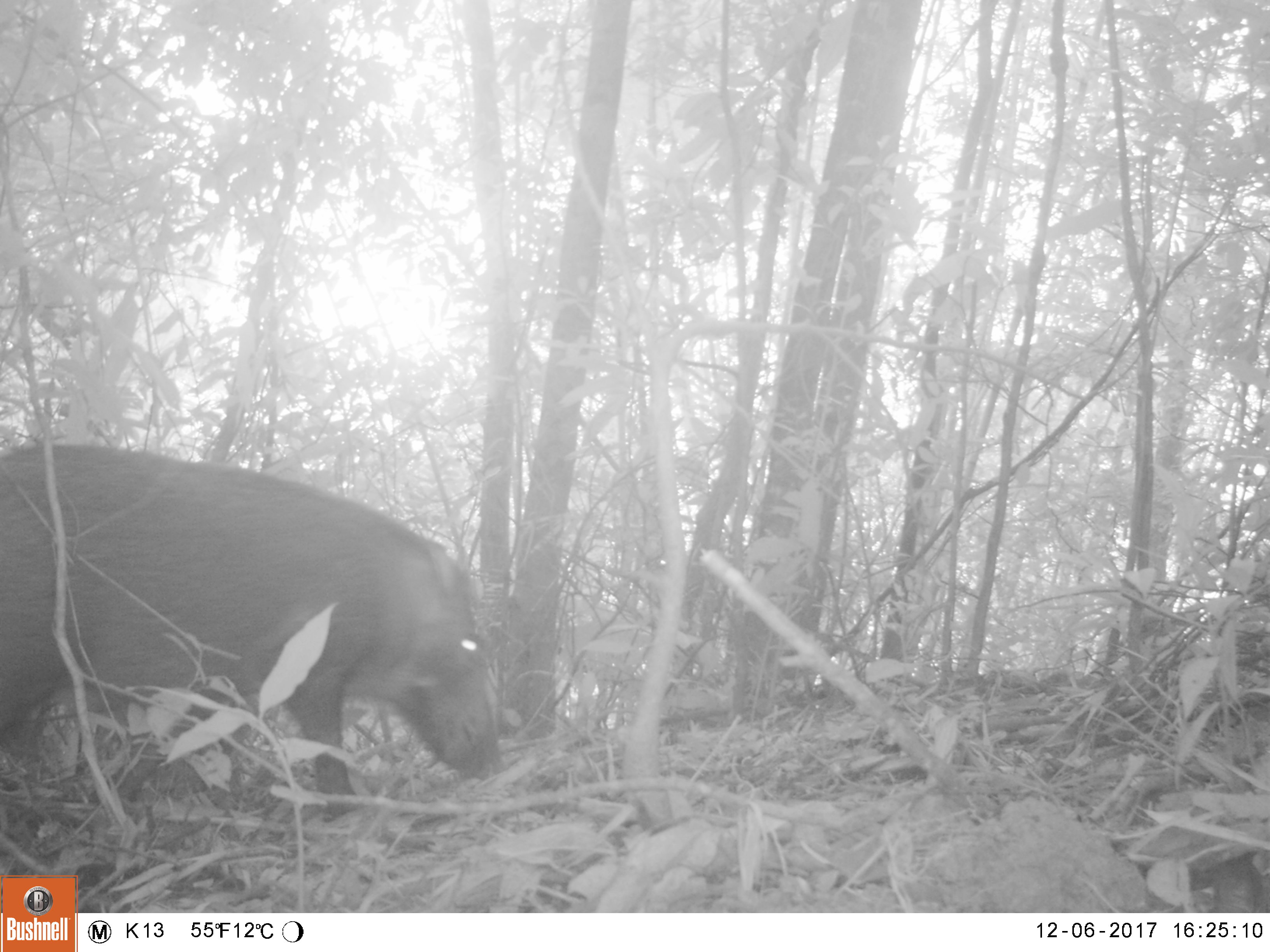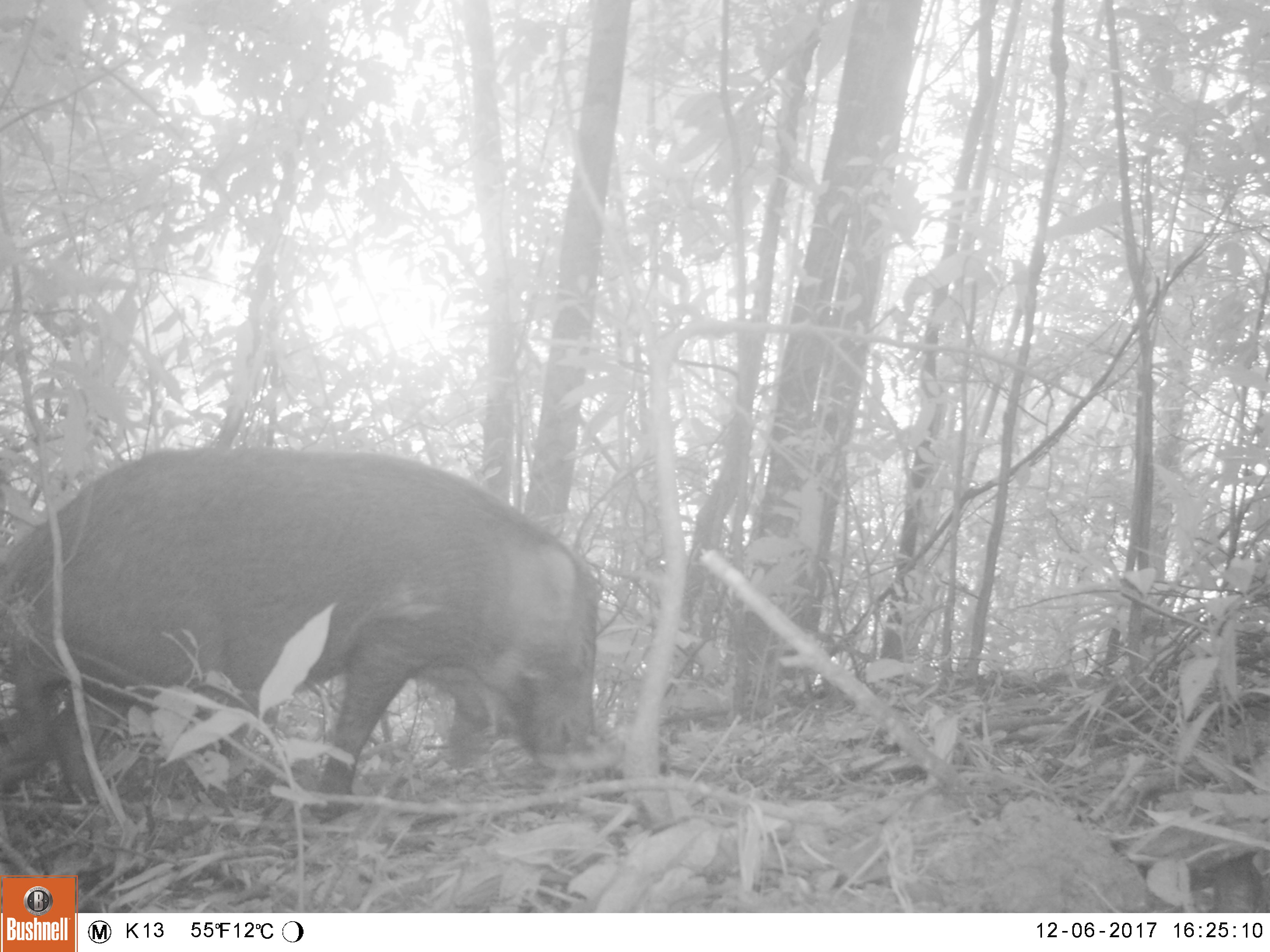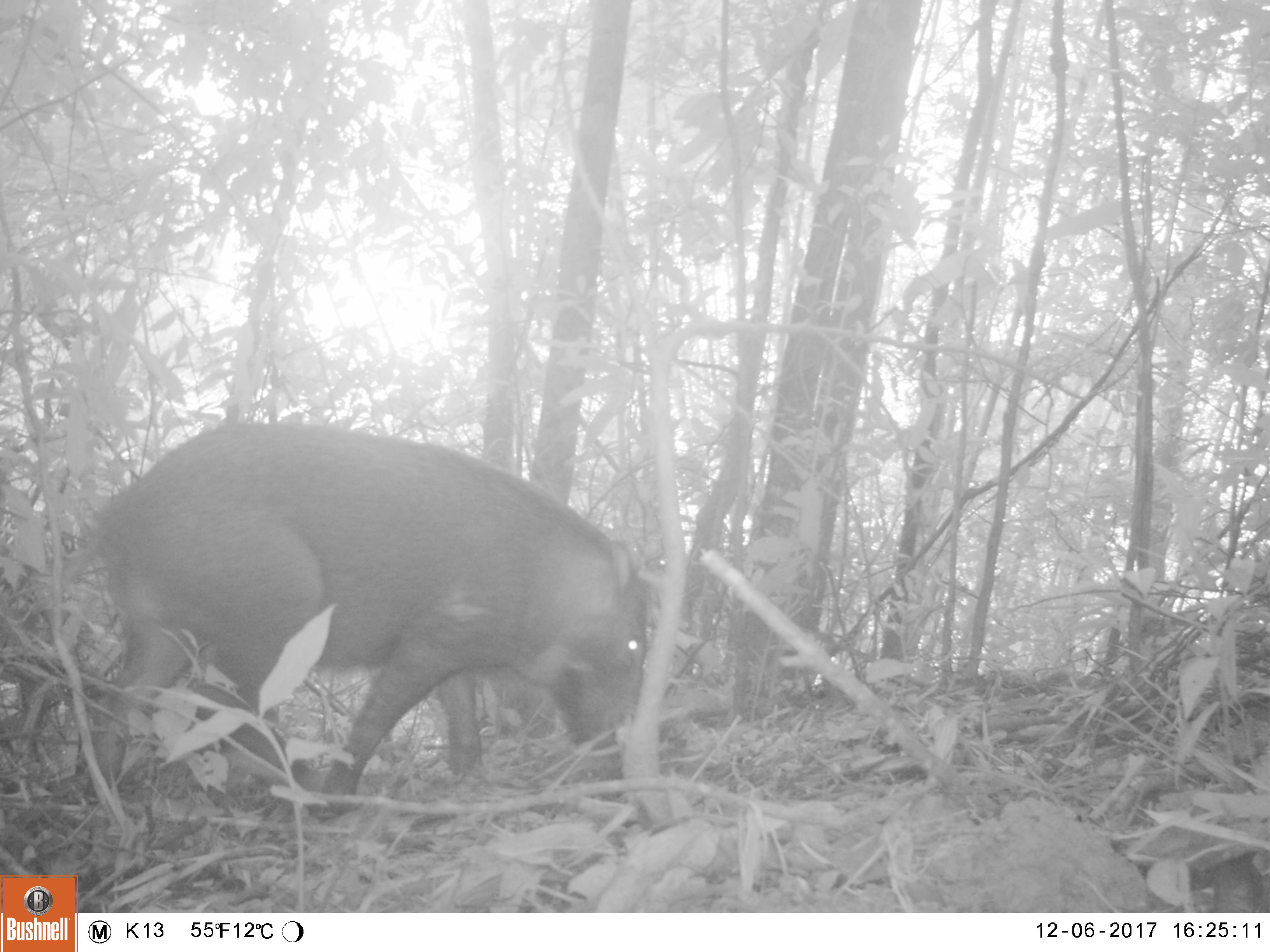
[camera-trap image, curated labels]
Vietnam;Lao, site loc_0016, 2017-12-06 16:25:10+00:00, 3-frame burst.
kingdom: Animalia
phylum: Chordata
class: Mammalia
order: Artiodactyla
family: Suidae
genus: Sus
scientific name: Sus scrofa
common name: eurasian wild pig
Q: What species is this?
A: Eurasian wild pig (Sus scrofa).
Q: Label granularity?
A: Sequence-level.